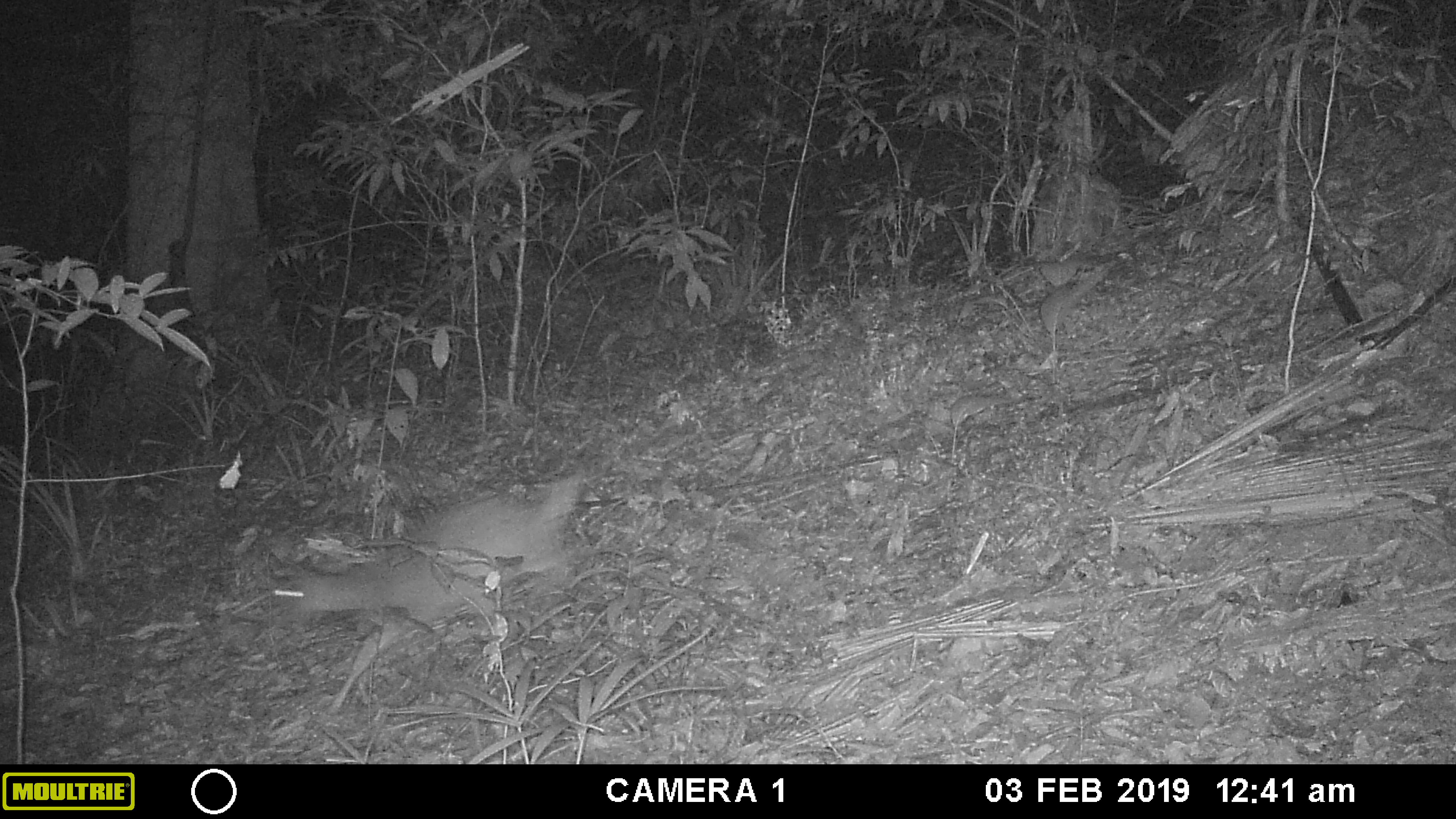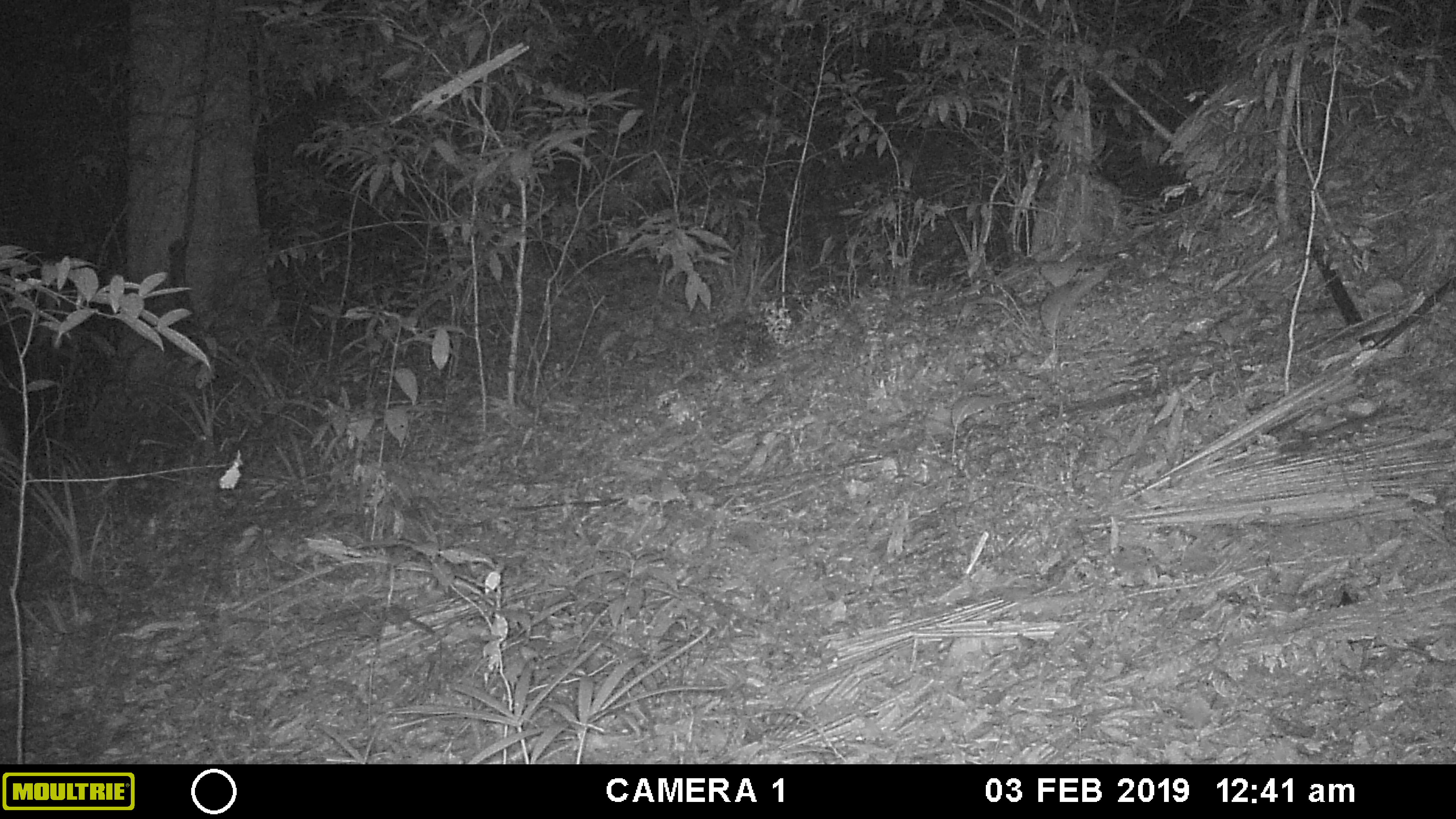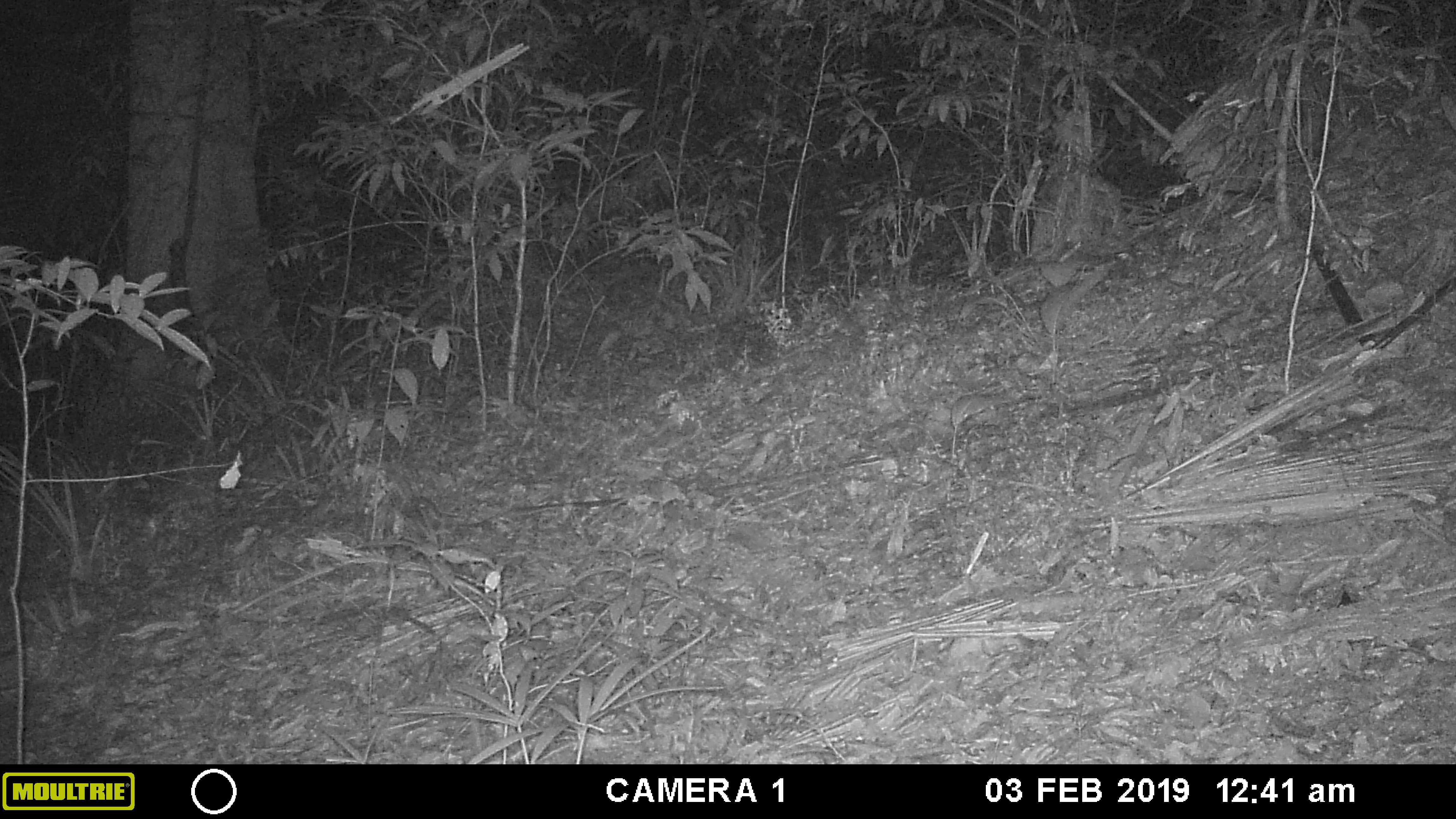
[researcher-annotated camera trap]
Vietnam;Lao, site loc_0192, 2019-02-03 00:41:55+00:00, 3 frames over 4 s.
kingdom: Animalia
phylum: Chordata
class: Mammalia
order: Artiodactyla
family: Cervidae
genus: Muntiacus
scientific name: Muntiacus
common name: muntjacs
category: unidentified muntjac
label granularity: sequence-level